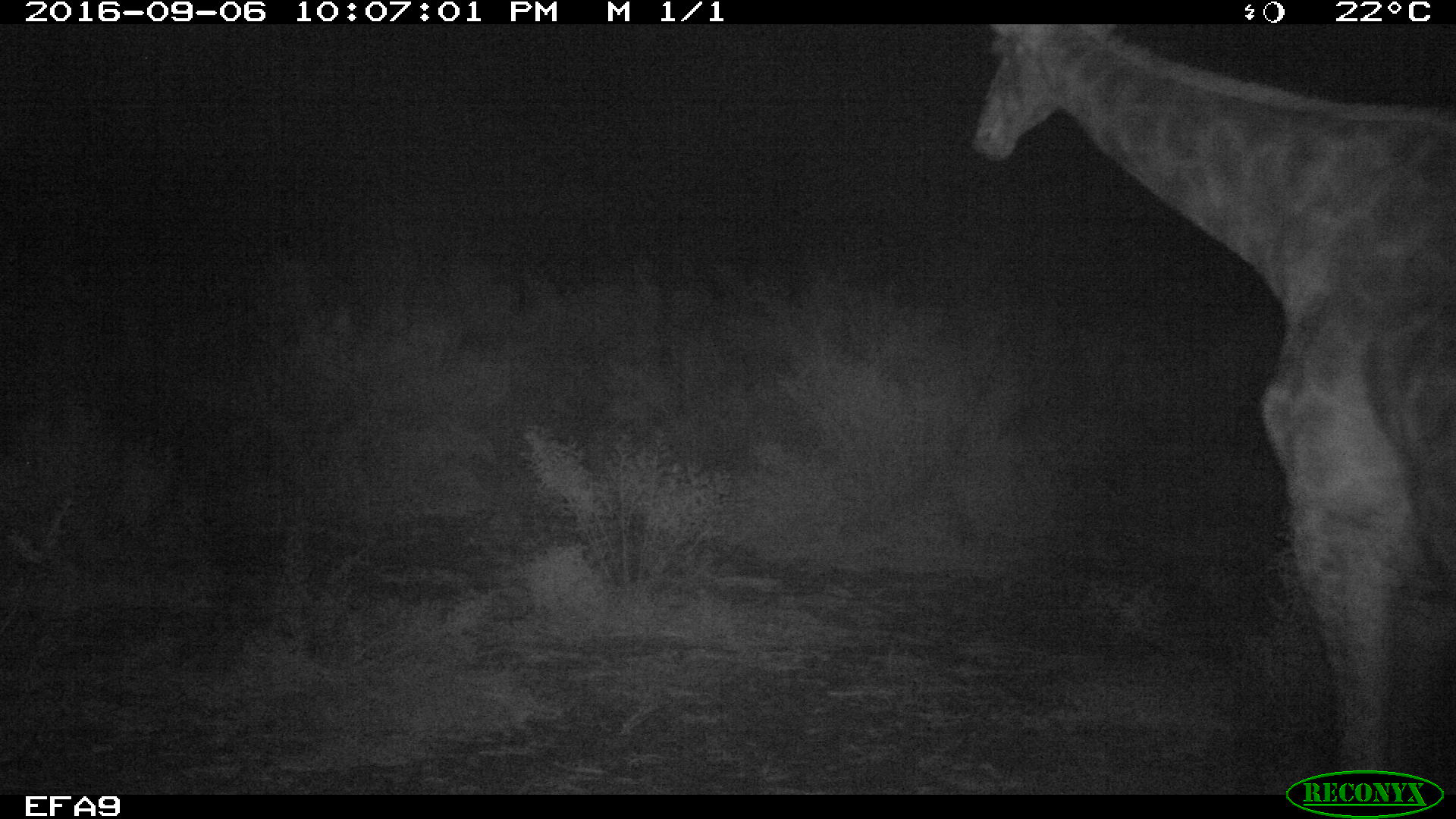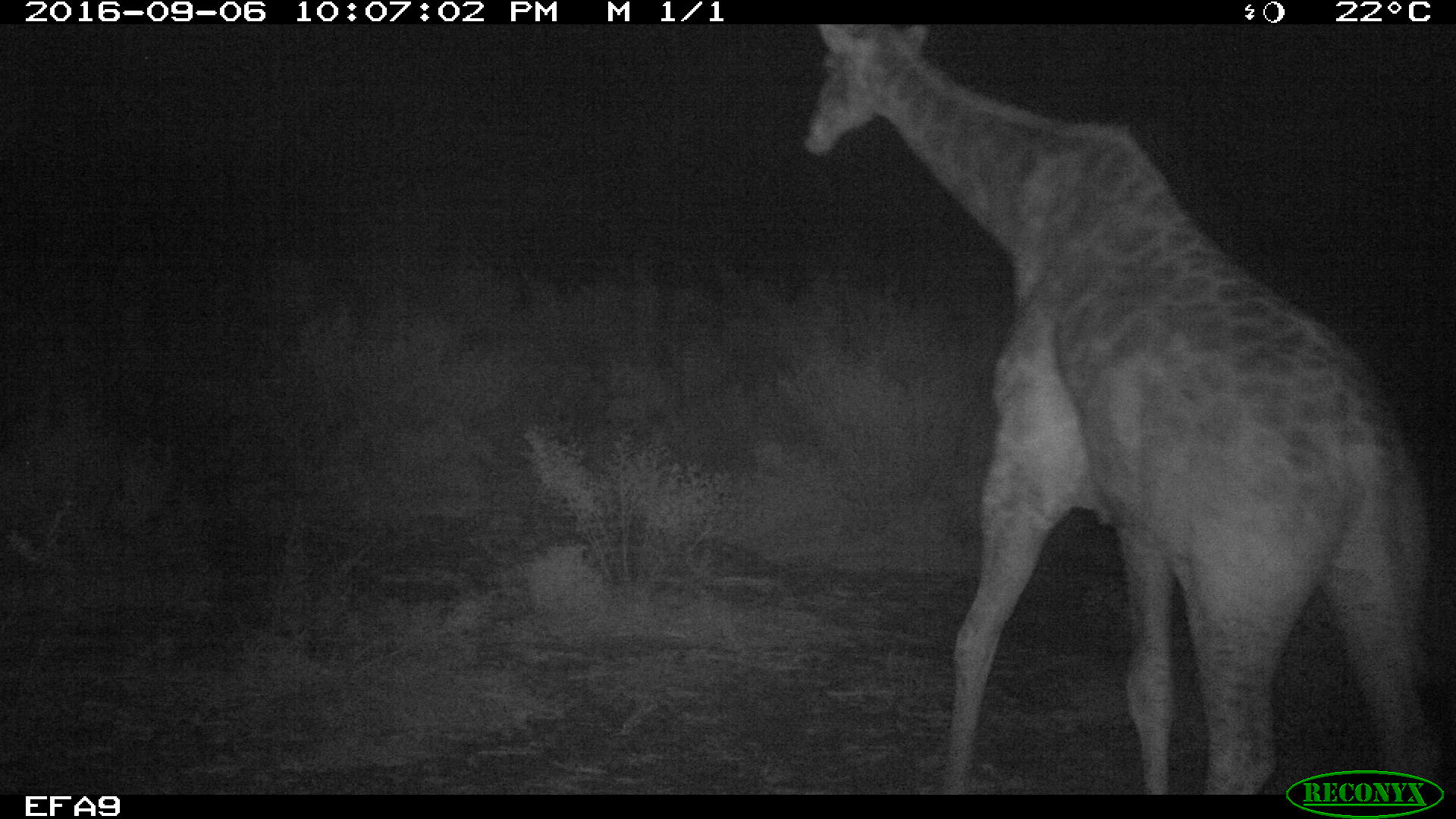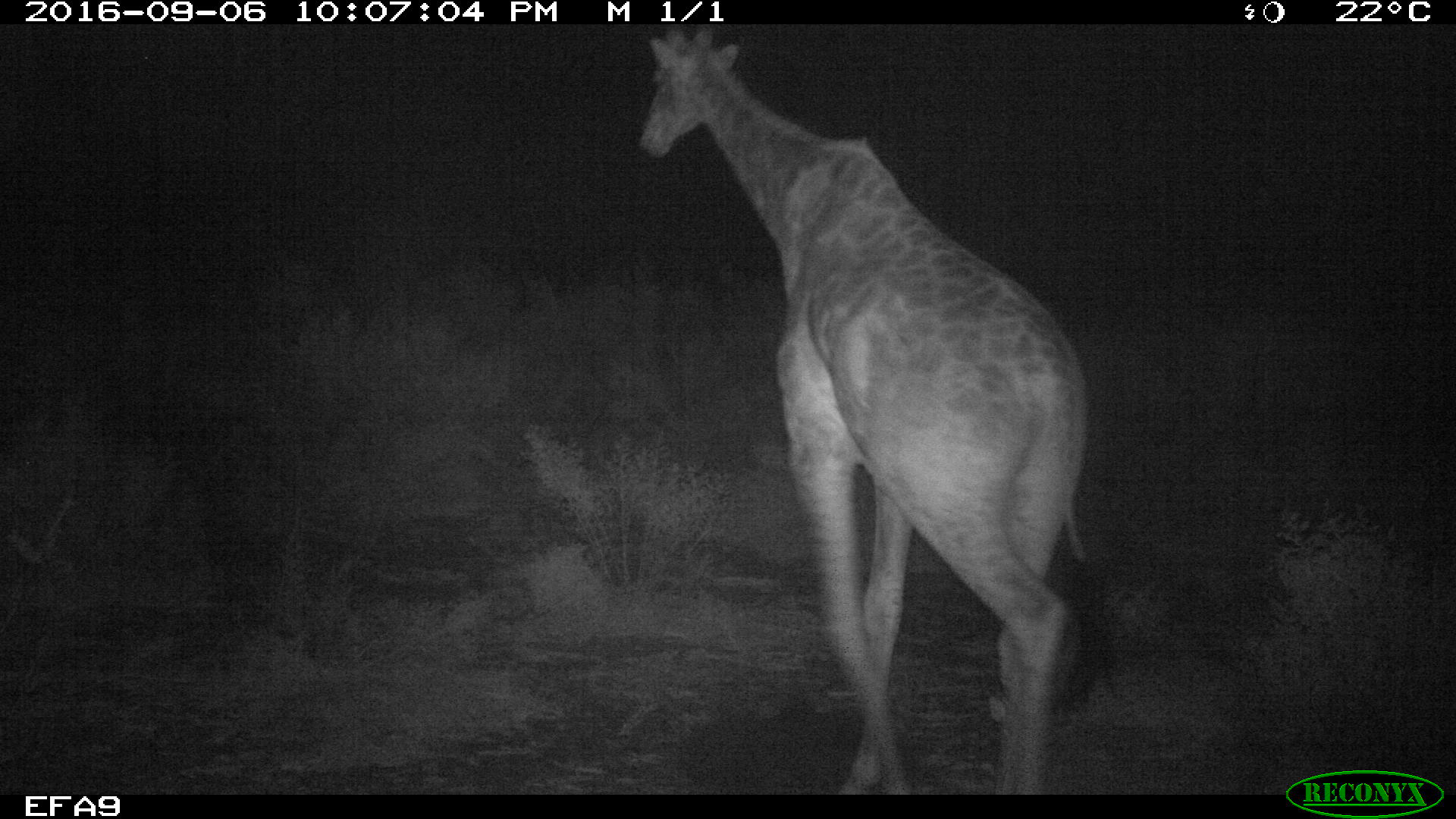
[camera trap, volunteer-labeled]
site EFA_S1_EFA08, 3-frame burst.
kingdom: Animalia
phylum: Chordata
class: Mammalia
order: Artiodactyla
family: Giraffidae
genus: Giraffa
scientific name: Giraffa camelopardalis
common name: giraffe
Giraffe (Giraffa camelopardalis), count 1. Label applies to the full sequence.